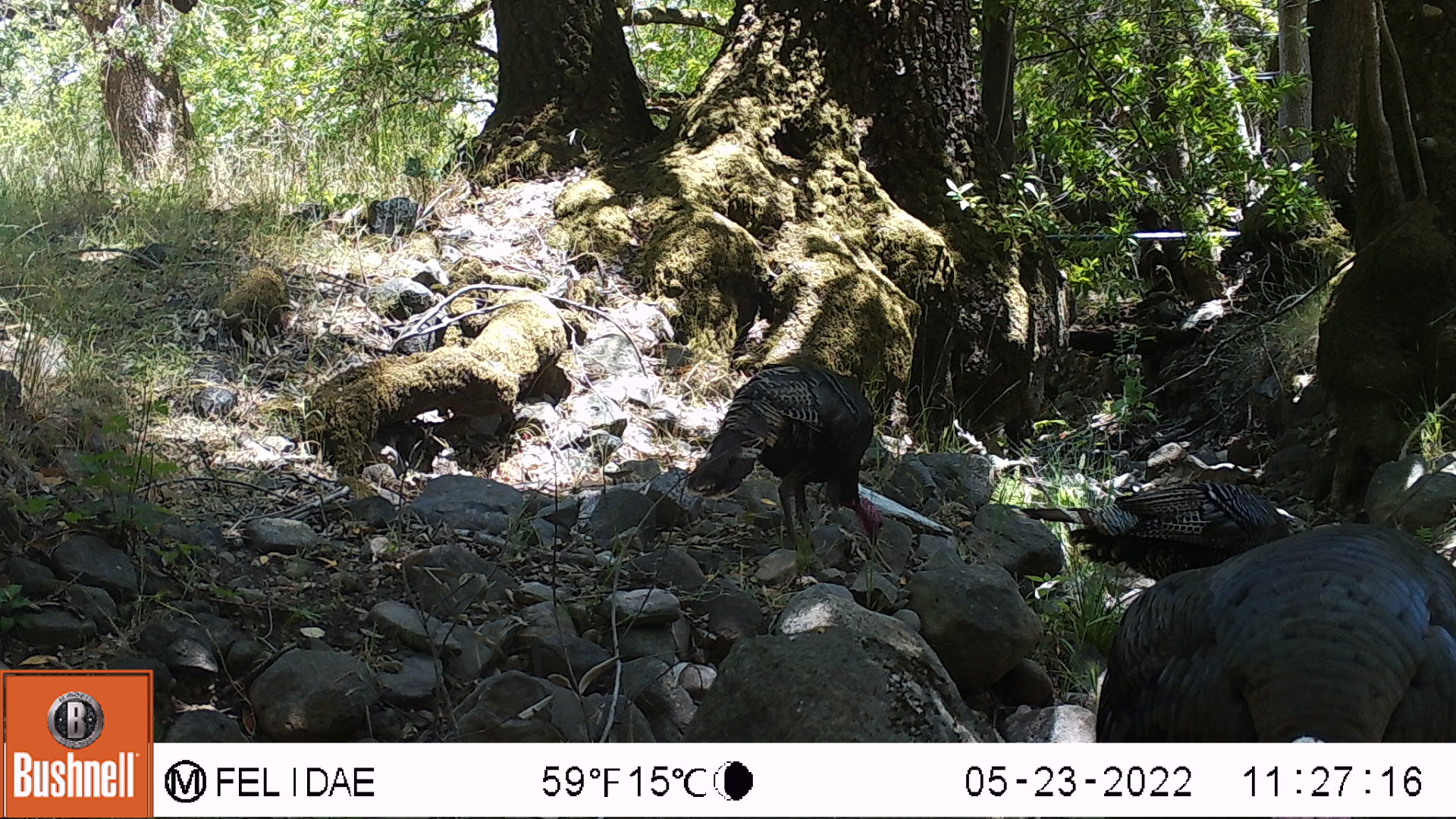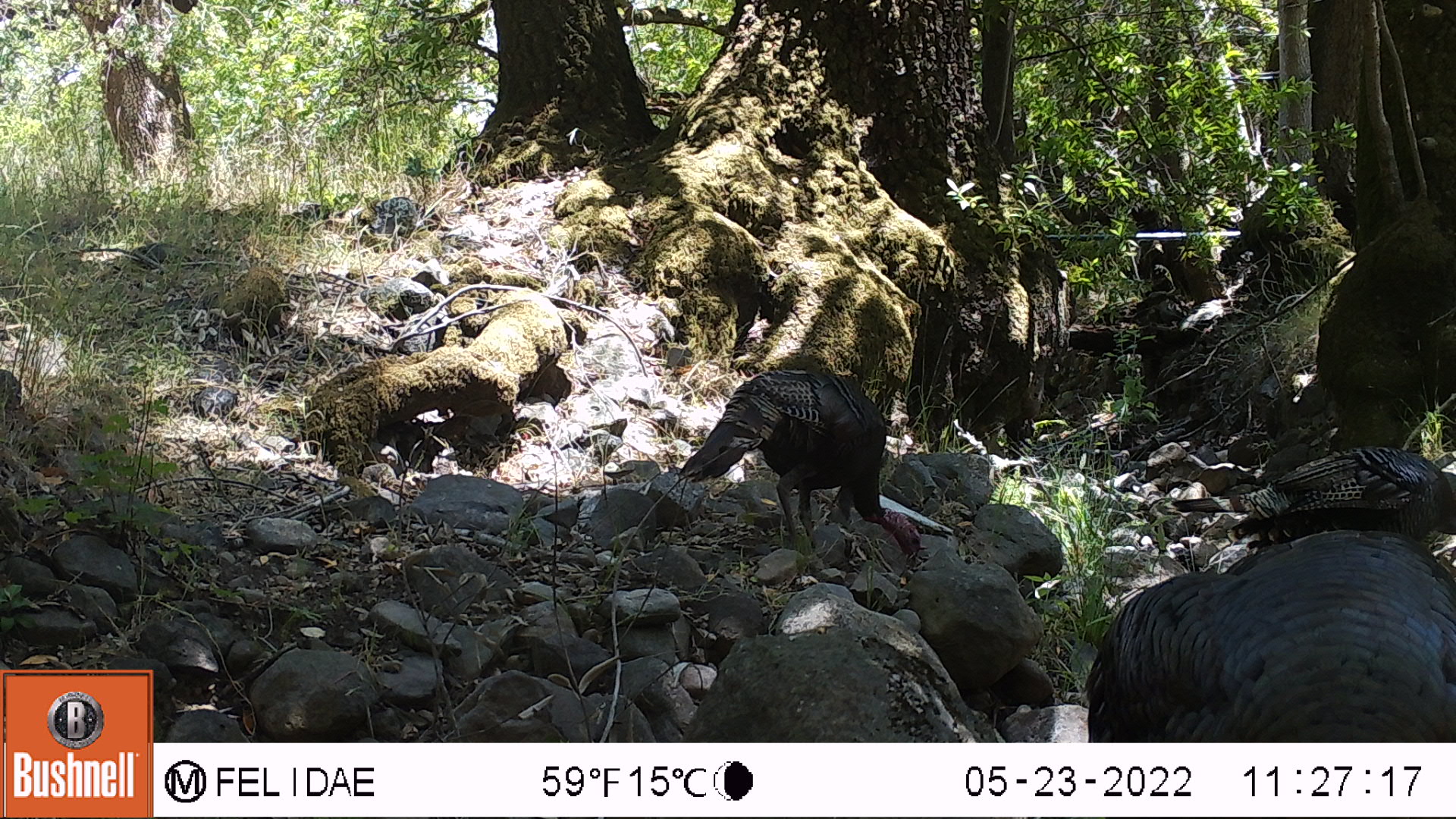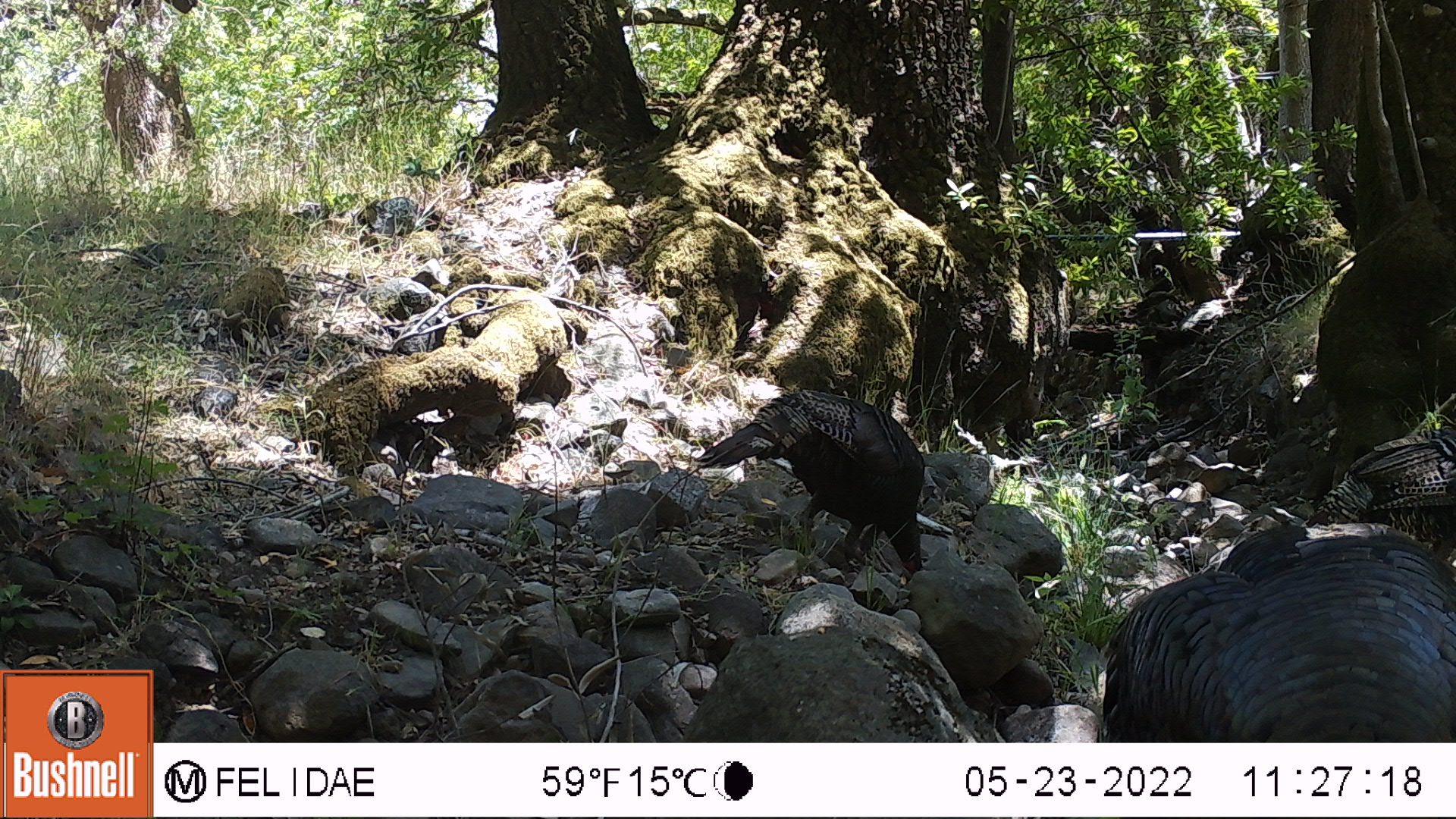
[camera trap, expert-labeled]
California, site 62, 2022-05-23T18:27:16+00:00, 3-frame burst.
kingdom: Animalia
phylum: Chordata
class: Aves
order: Galliformes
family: Phasianidae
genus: Meleagris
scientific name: Meleagris gallopavo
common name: turkey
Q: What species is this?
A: Turkey (Meleagris gallopavo).